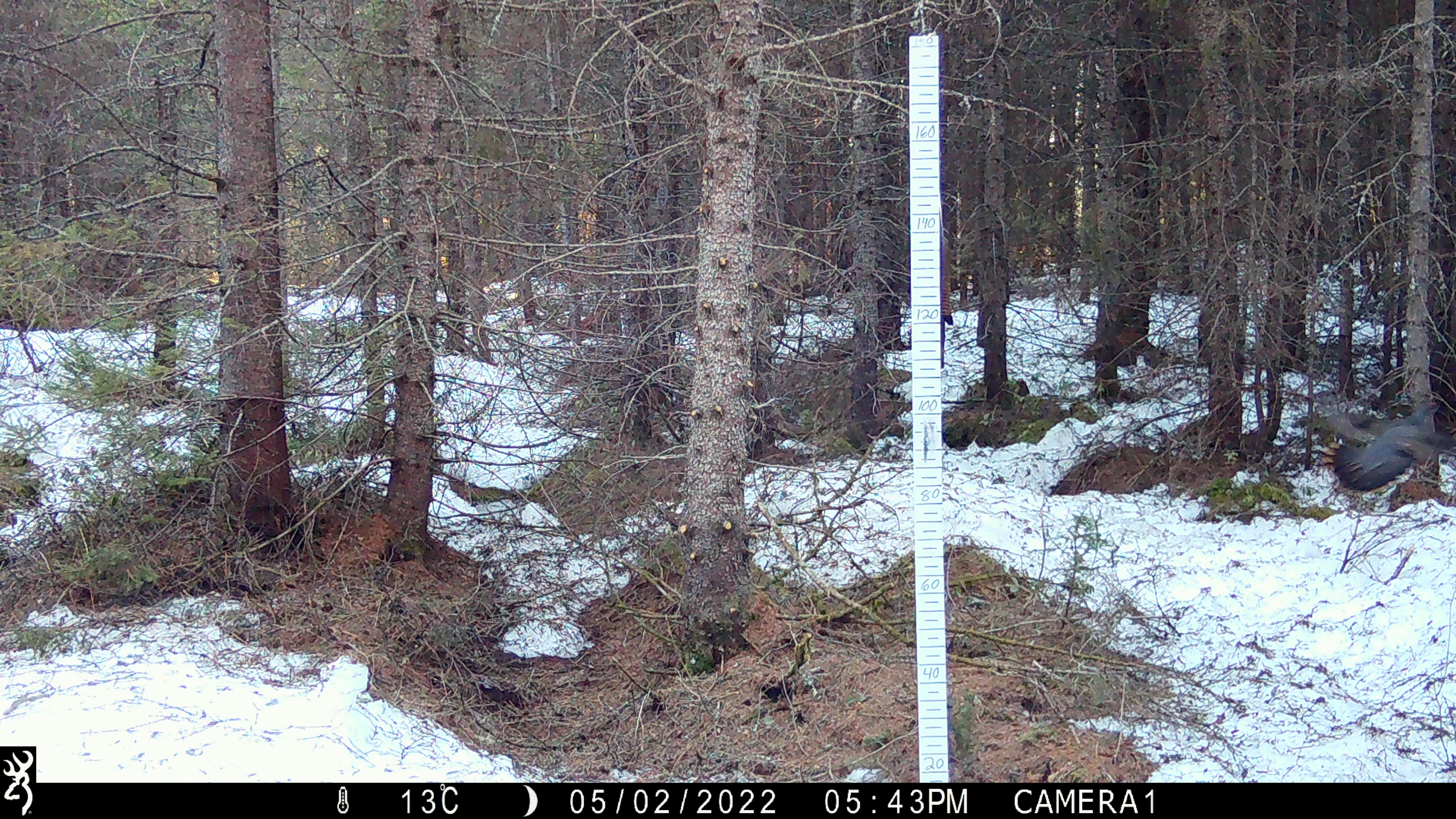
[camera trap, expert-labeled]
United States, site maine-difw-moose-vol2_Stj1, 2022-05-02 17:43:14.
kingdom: Animalia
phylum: Chordata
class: Aves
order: Galliformes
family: Phasianidae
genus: Canachites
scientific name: Canachites canadensis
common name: spruce grouse